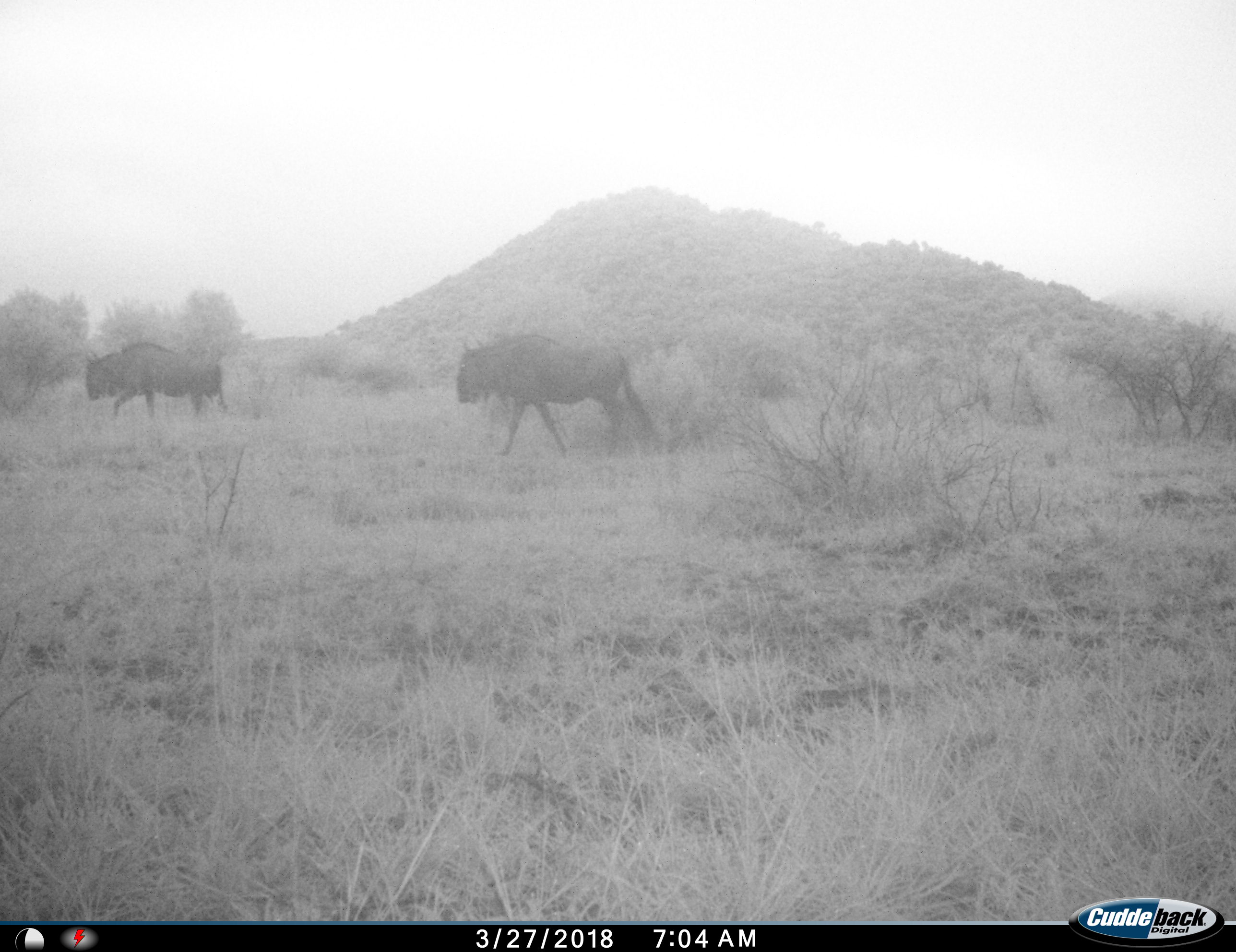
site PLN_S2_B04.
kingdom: Animalia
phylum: Chordata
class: Mammalia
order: Artiodactyla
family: Bovidae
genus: Connochaetes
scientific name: Connochaetes taurinus taurinus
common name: blue wildebeest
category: wildebeestblue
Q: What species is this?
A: Wildebeestblue (blue wildebeest) (Connochaetes taurinus taurinus).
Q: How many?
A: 2.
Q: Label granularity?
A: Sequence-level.